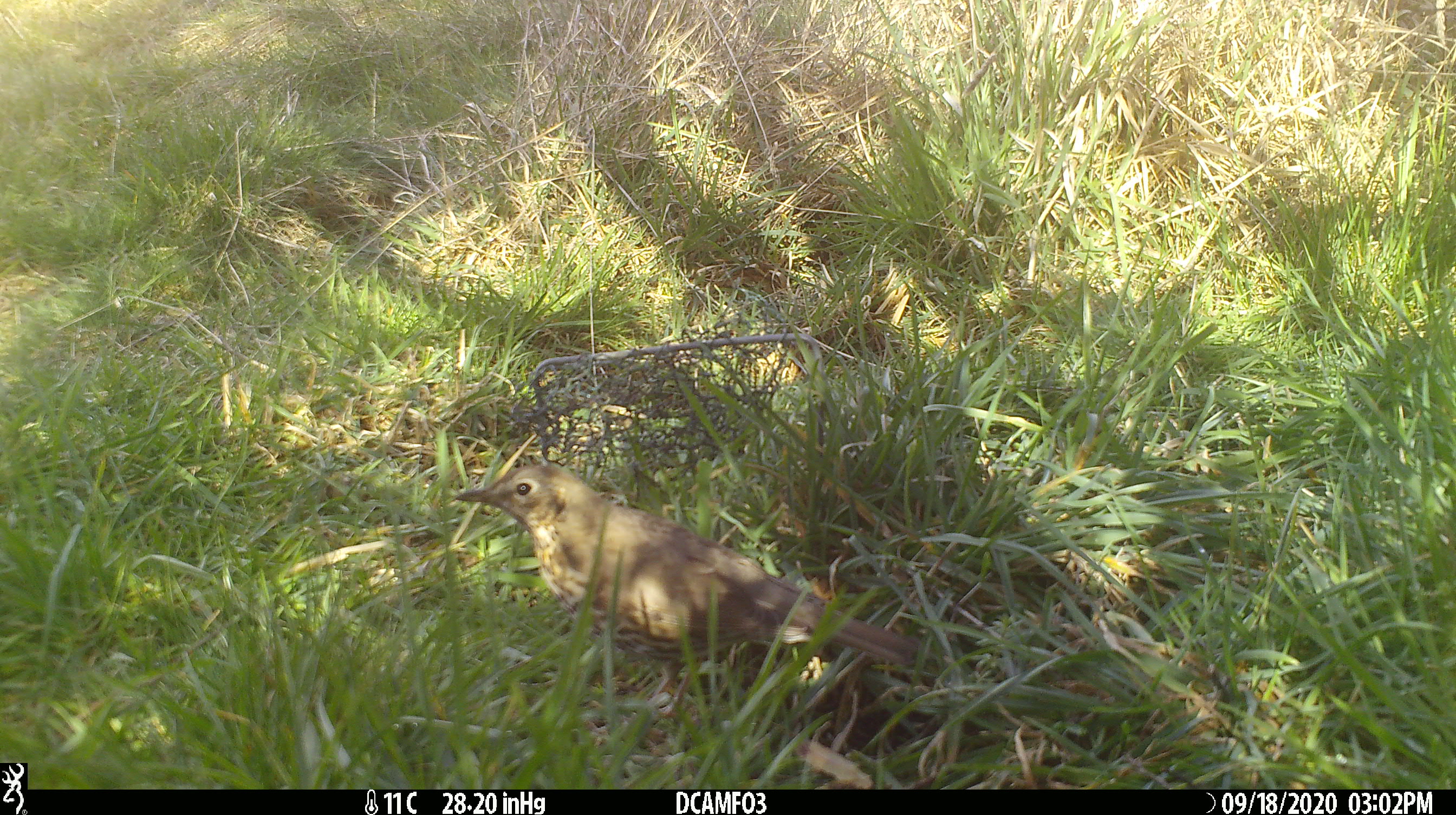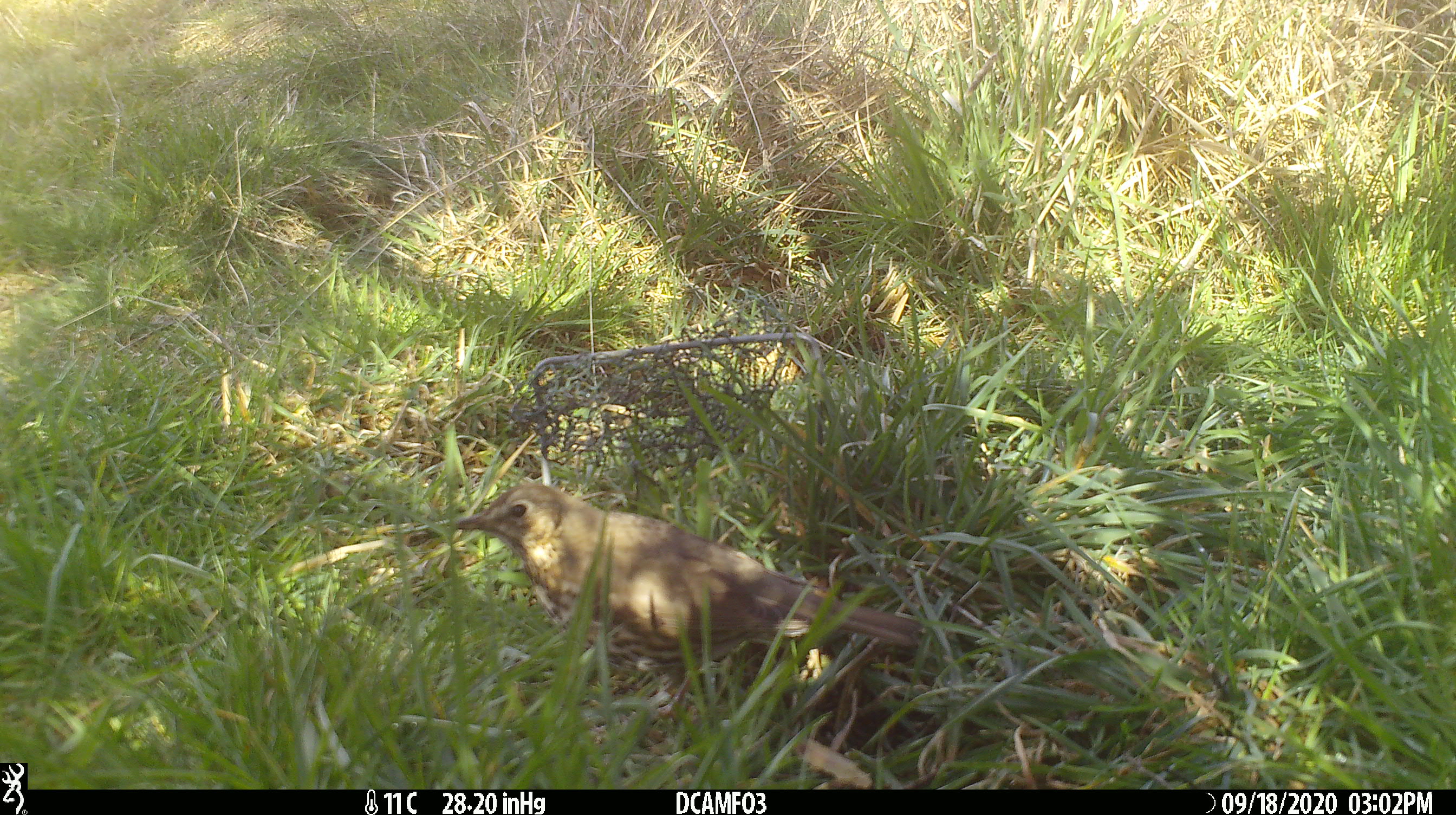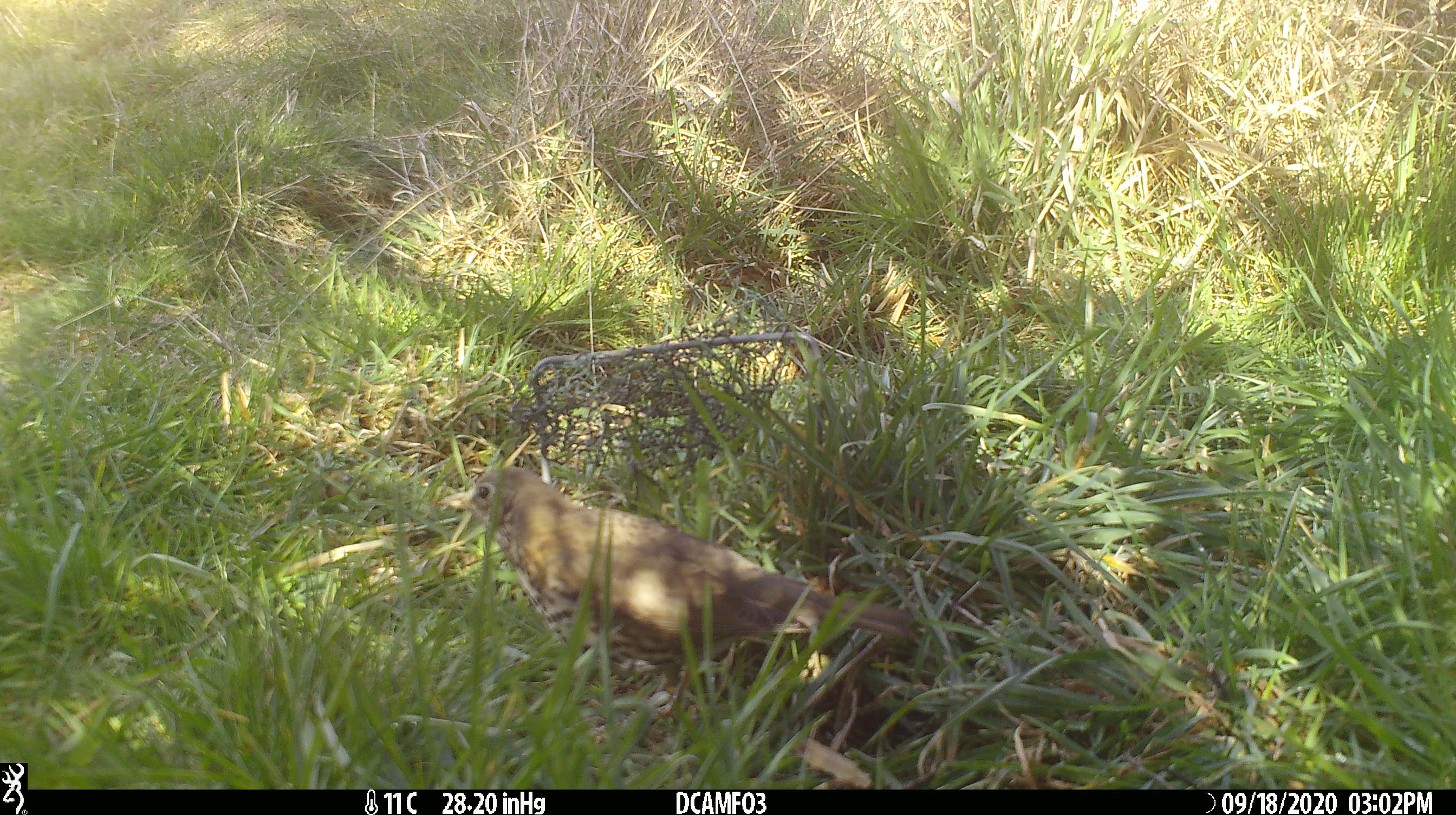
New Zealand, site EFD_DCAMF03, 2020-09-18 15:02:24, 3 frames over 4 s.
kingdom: Animalia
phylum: Chordata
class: Aves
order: Passeriformes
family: Turdidae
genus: Turdus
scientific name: Turdus philomelos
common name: song thrush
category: thrush